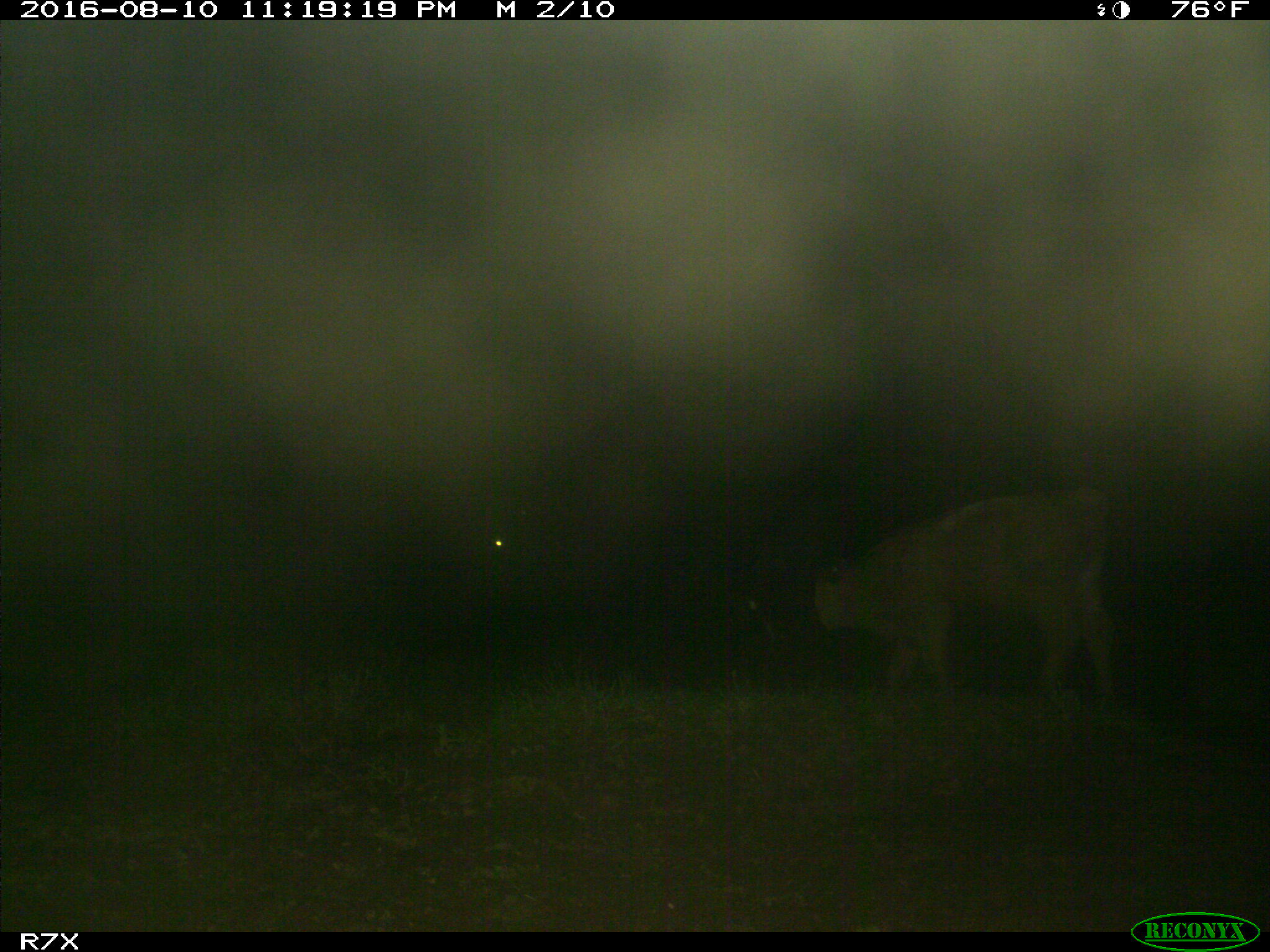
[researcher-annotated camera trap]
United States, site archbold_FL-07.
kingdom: Animalia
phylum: Chordata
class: Mammalia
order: Artiodactyla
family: Bovidae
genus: Bos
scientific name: Bos taurus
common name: domestic cow